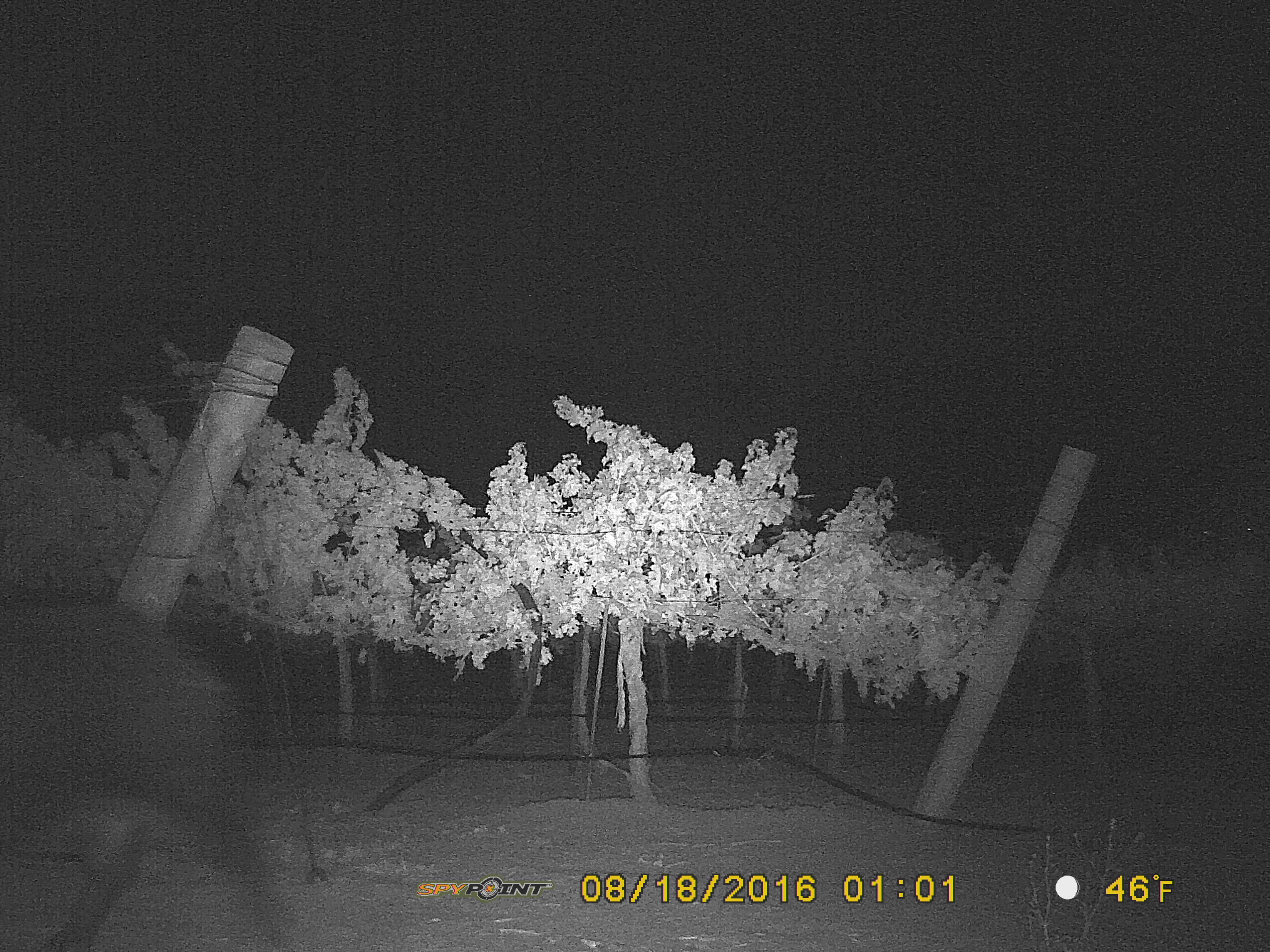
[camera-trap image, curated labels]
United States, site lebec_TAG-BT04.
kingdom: Animalia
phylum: Chordata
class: Mammalia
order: Artiodactyla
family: Suidae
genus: Sus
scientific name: Sus scrofa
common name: wild boar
Sus scrofa (wild boar).